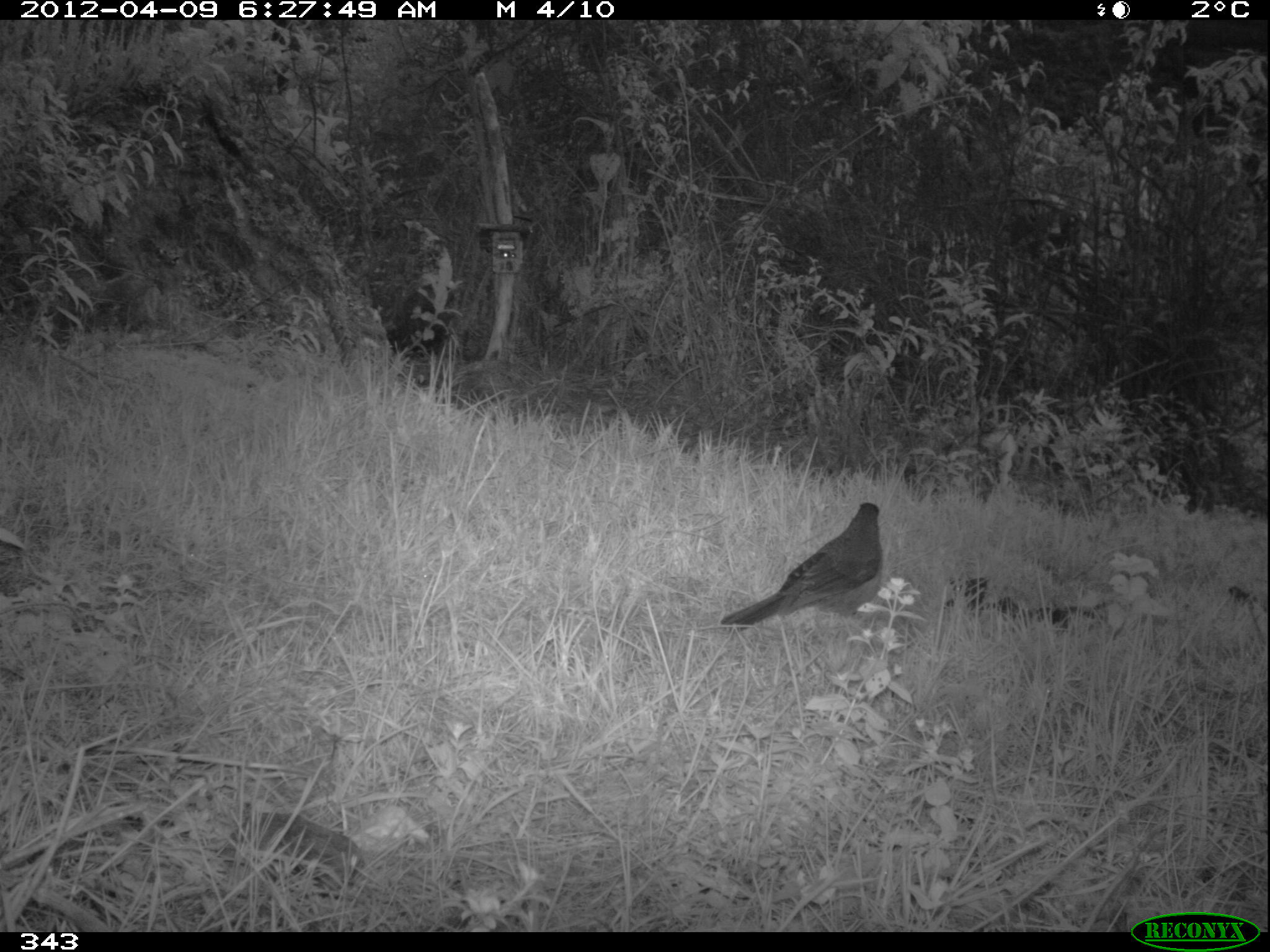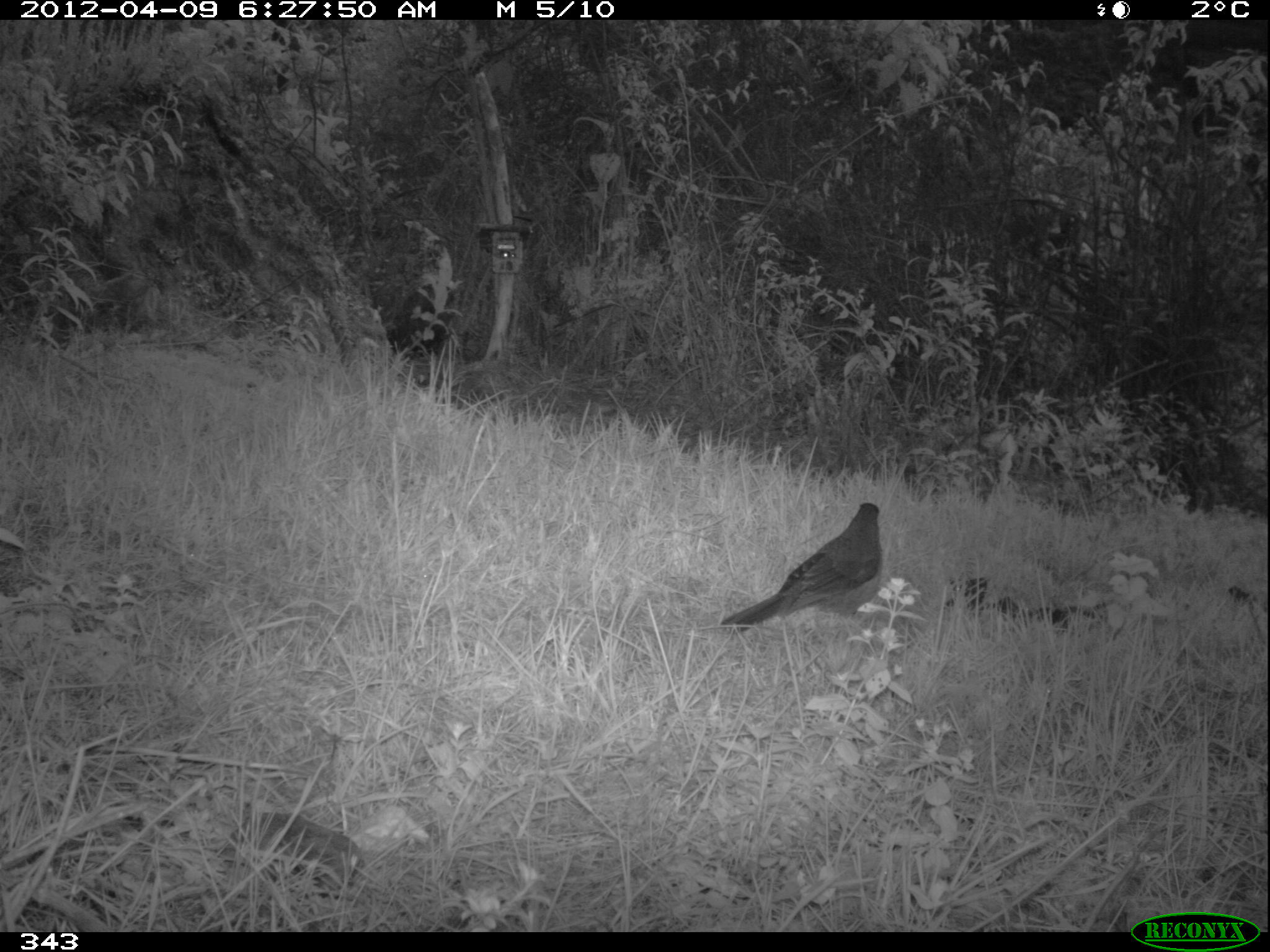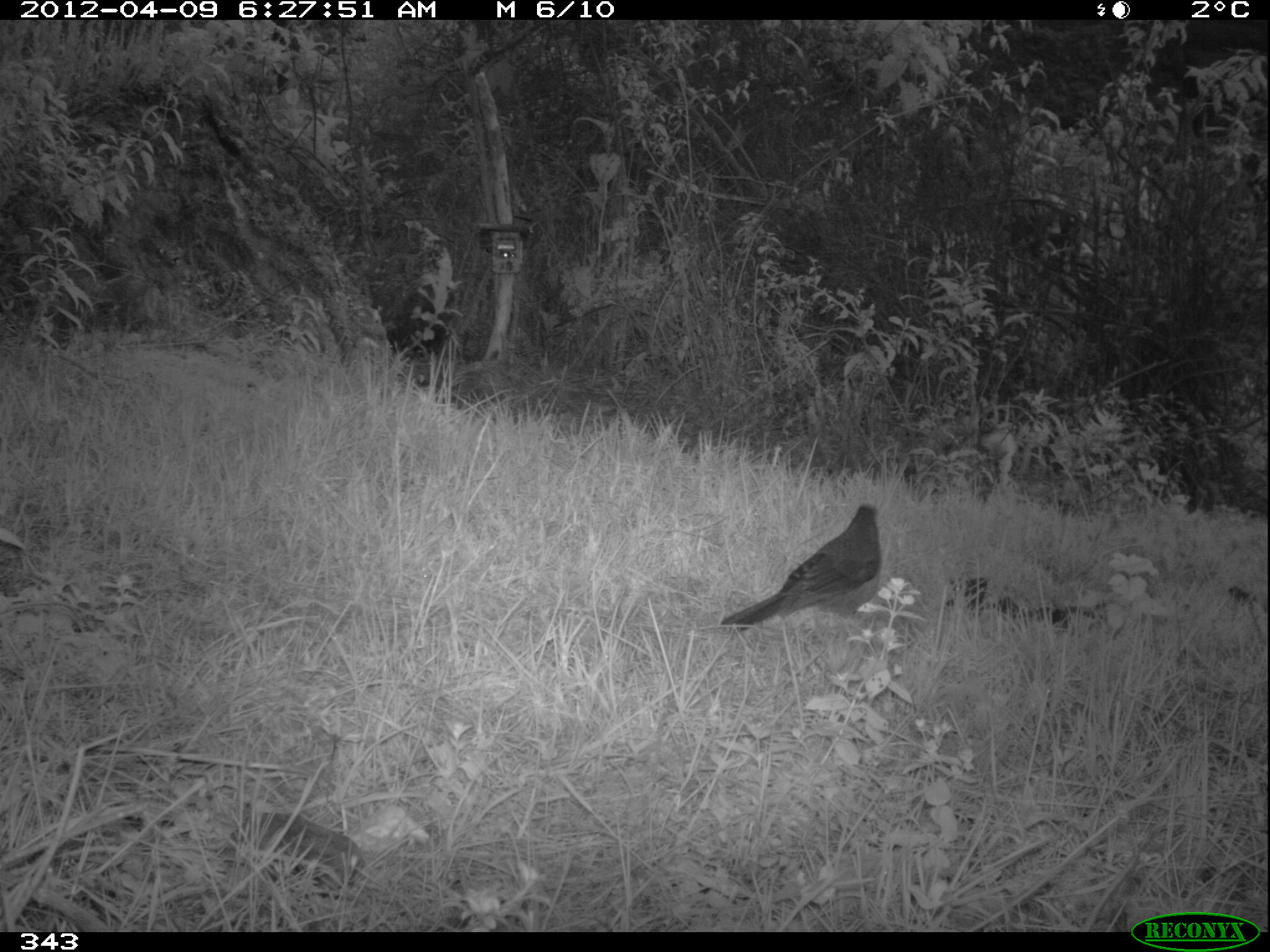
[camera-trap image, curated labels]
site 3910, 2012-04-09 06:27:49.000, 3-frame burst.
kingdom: Animalia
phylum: Chordata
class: Aves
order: Passeriformes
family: Turdidae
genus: Turdus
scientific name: Turdus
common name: true thrushes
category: turdus sp